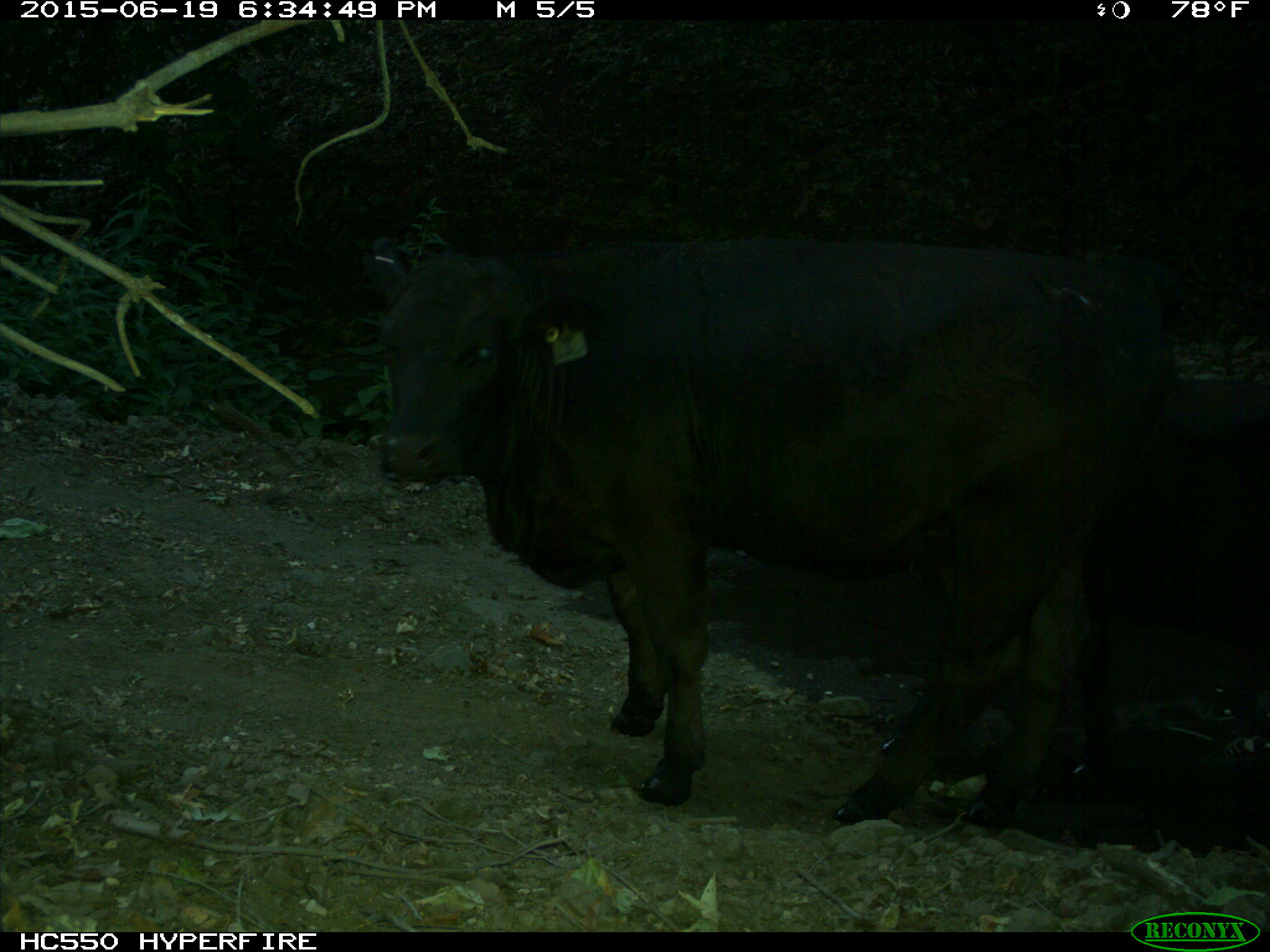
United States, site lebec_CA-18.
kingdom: Animalia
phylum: Chordata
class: Mammalia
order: Artiodactyla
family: Bovidae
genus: Bos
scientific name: Bos taurus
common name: domestic cow